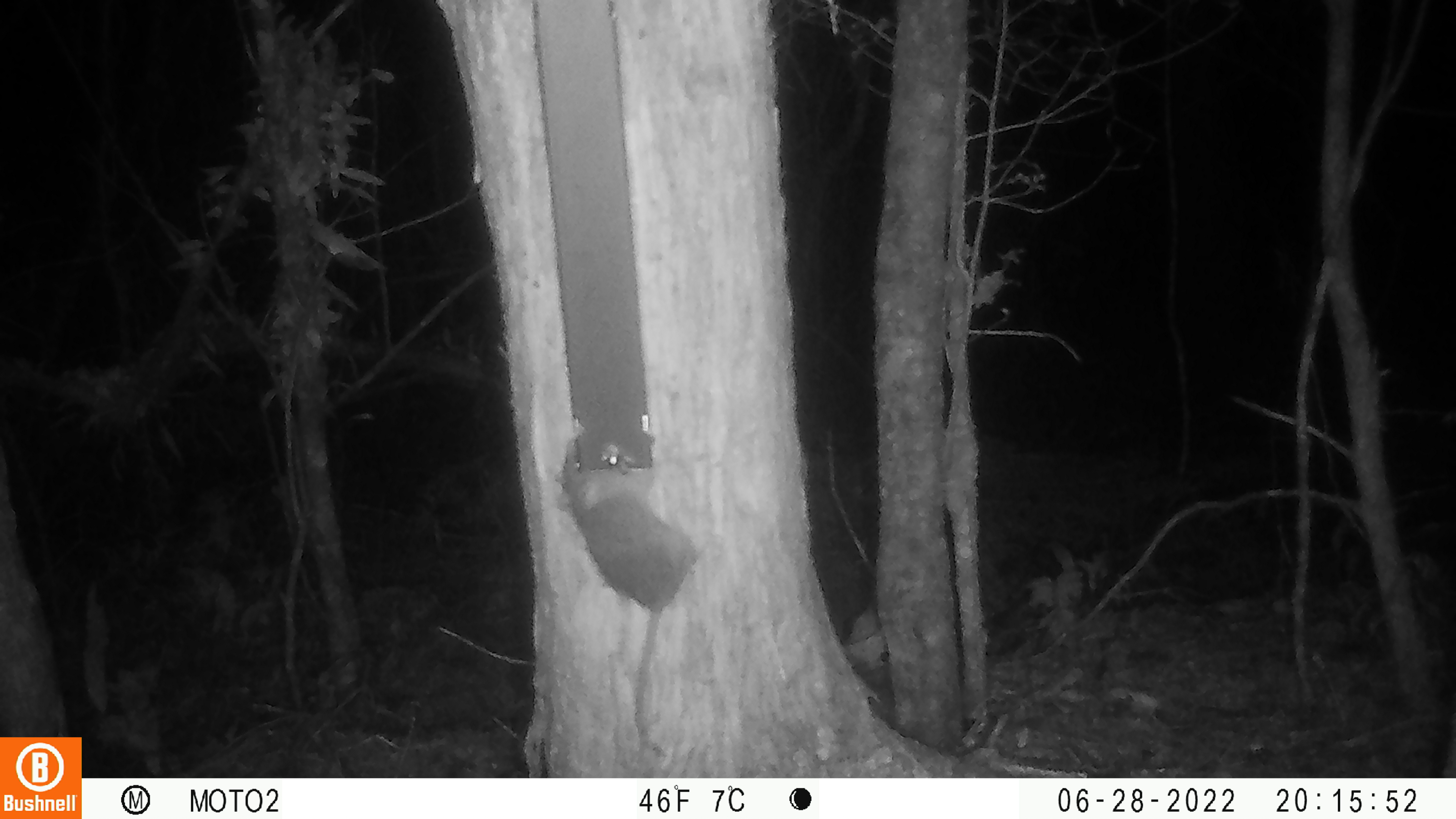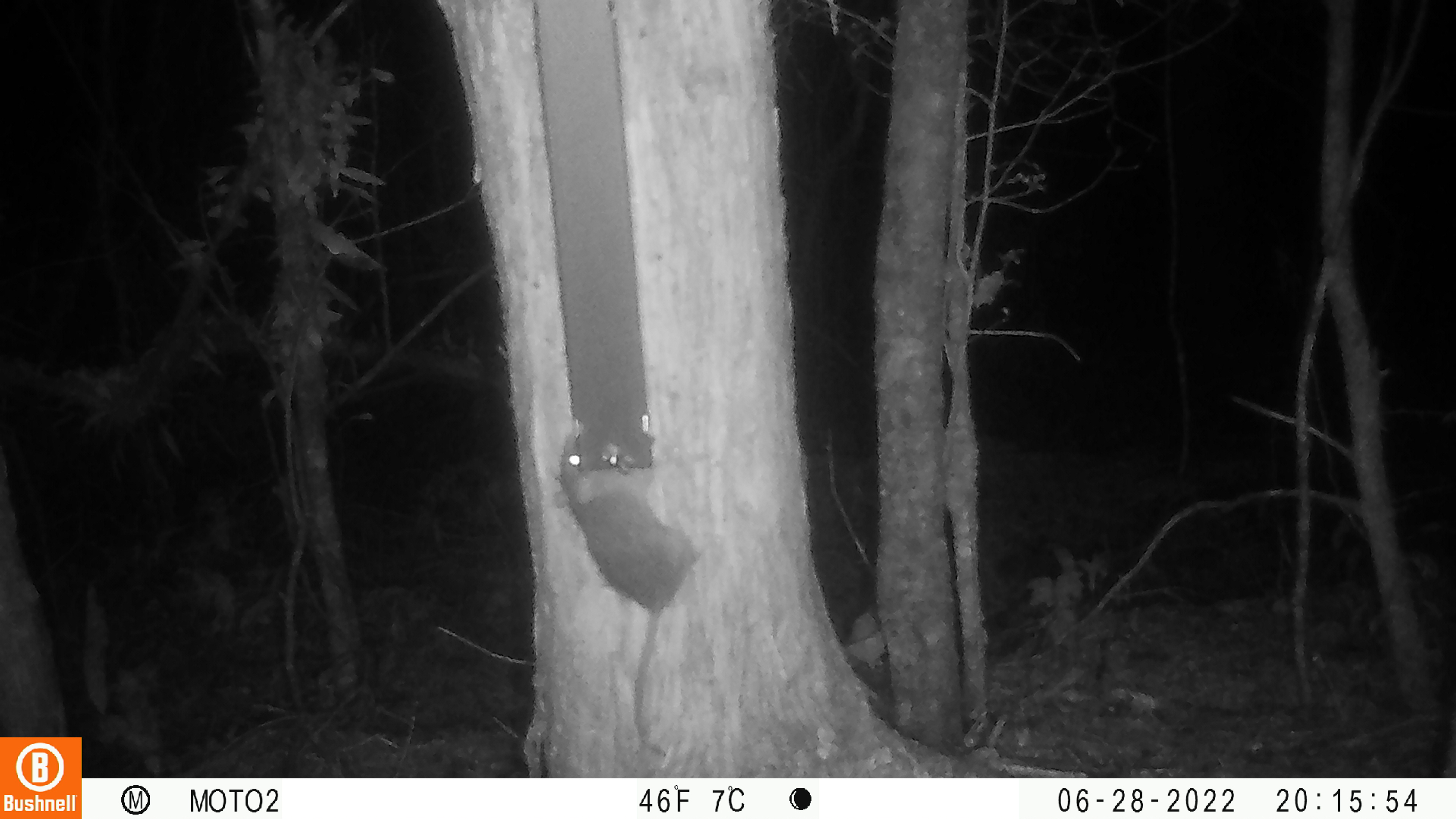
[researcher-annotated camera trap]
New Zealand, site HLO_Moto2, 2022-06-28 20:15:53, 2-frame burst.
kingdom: Animalia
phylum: Chordata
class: Mammalia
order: Rodentia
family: Muridae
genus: Rattus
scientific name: Rattus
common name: rat